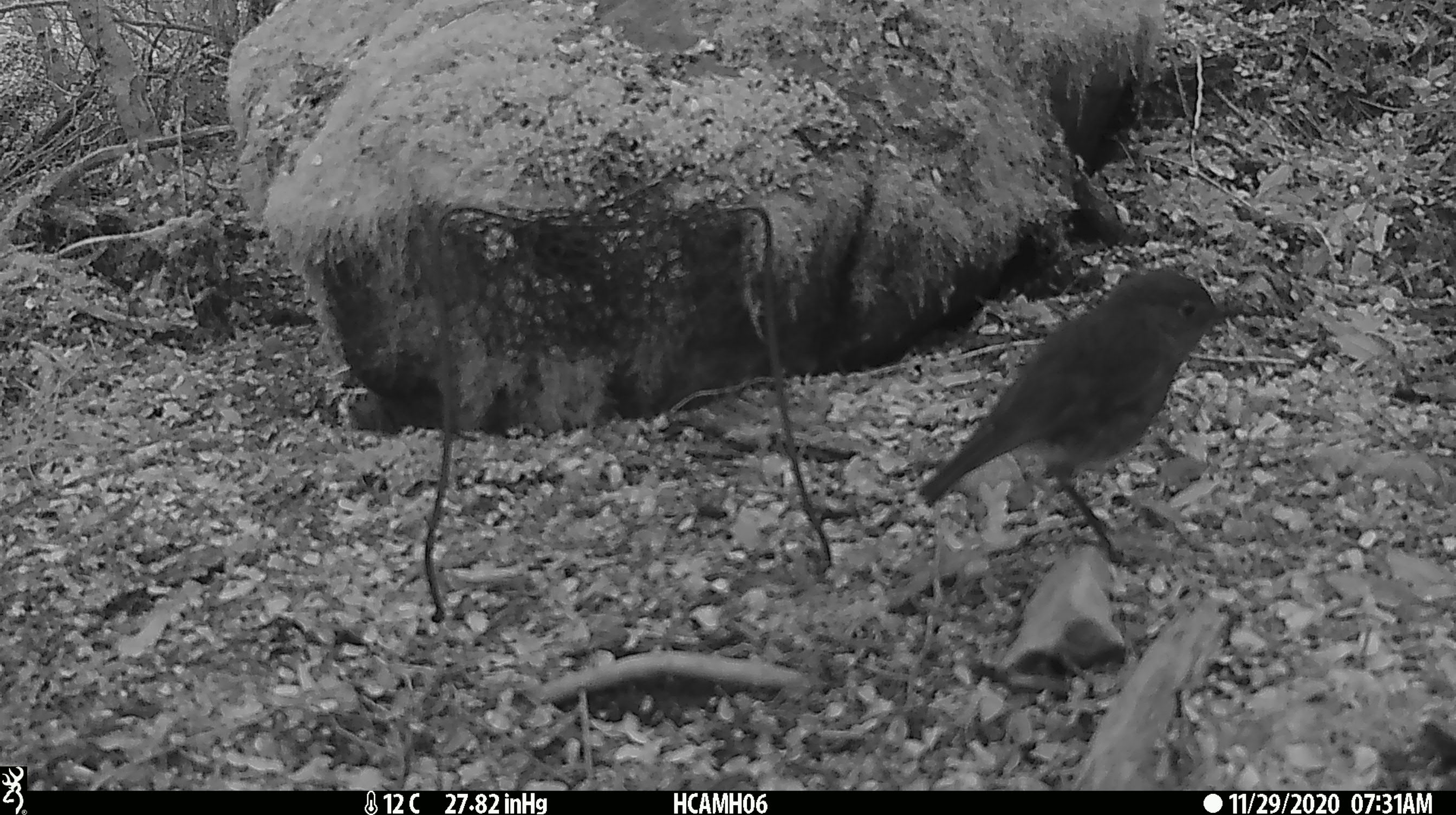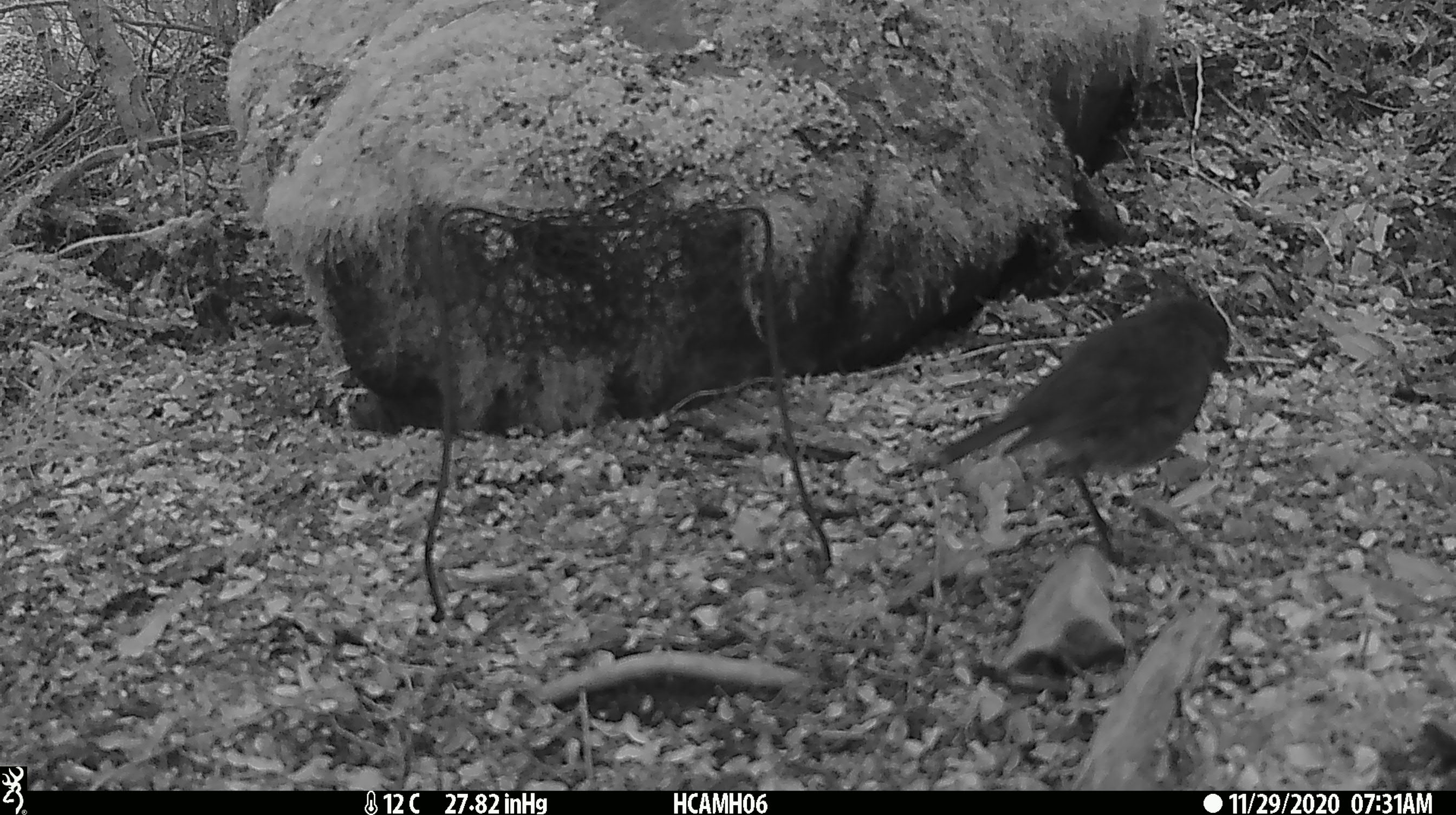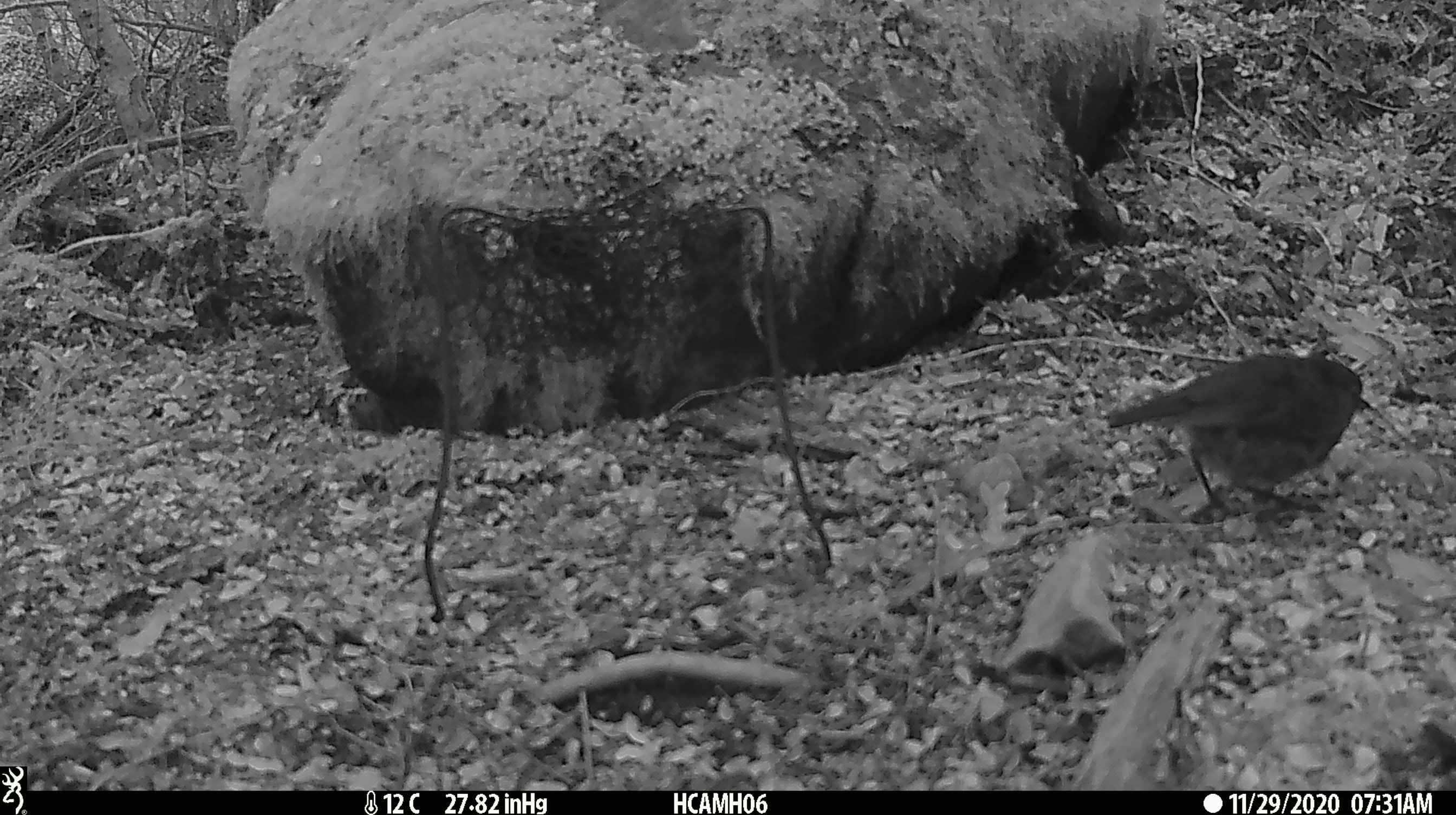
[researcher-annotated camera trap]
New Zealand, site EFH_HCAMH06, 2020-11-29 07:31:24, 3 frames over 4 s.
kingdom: Animalia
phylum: Chordata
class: Aves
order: Passeriformes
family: Petroicidae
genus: Petroica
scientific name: Petroica australis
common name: new zealand robin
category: robin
Robin (new zealand robin) (Petroica australis).